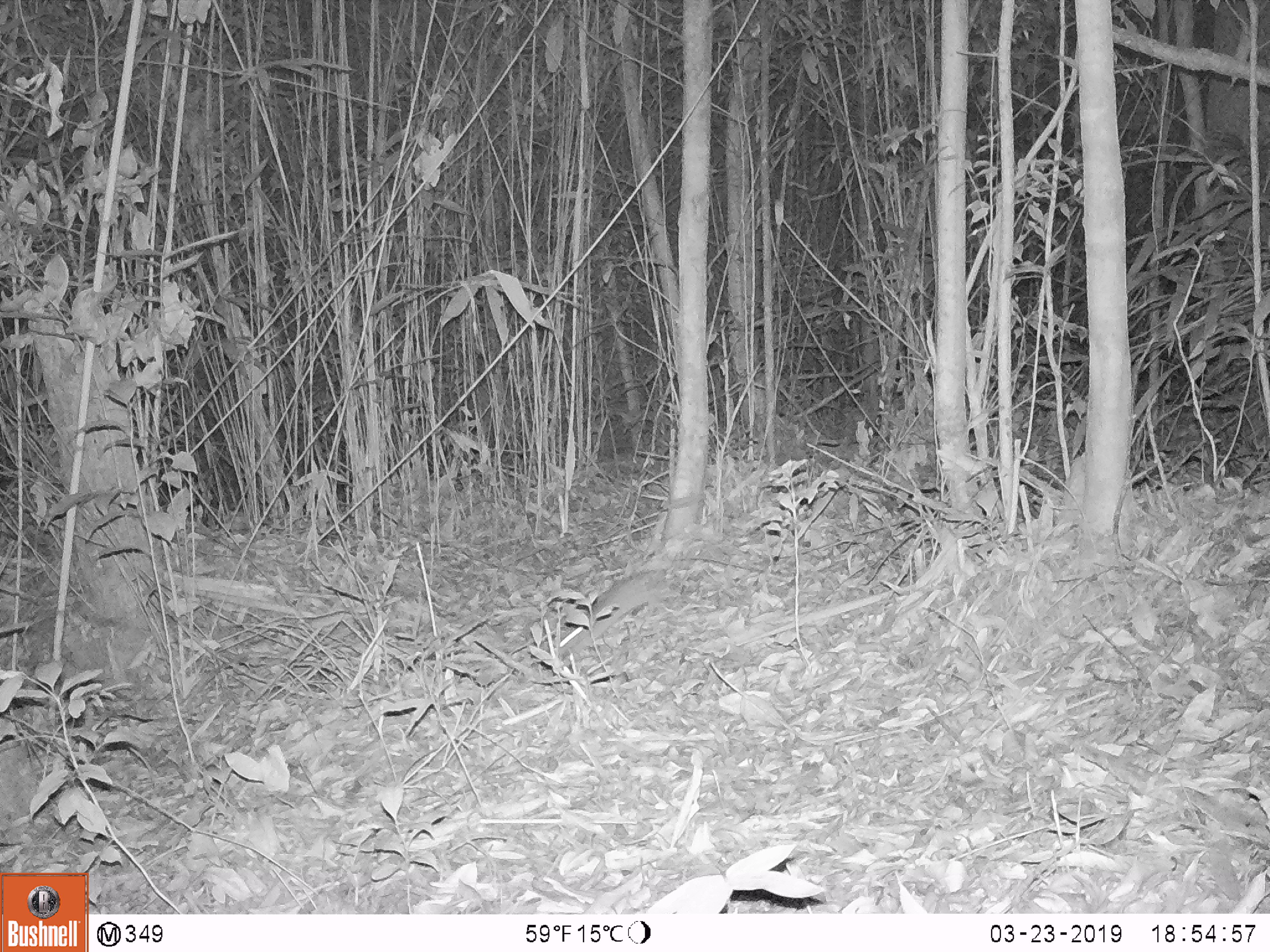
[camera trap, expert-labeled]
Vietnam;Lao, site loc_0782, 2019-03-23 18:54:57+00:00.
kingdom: Animalia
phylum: Chordata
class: Mammalia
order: Rodentia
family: Muridae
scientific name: Muridae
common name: old-world mice and rats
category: unidentified murid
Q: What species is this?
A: Unidentified murid (old-world mice and rats) (Muridae).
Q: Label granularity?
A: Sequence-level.